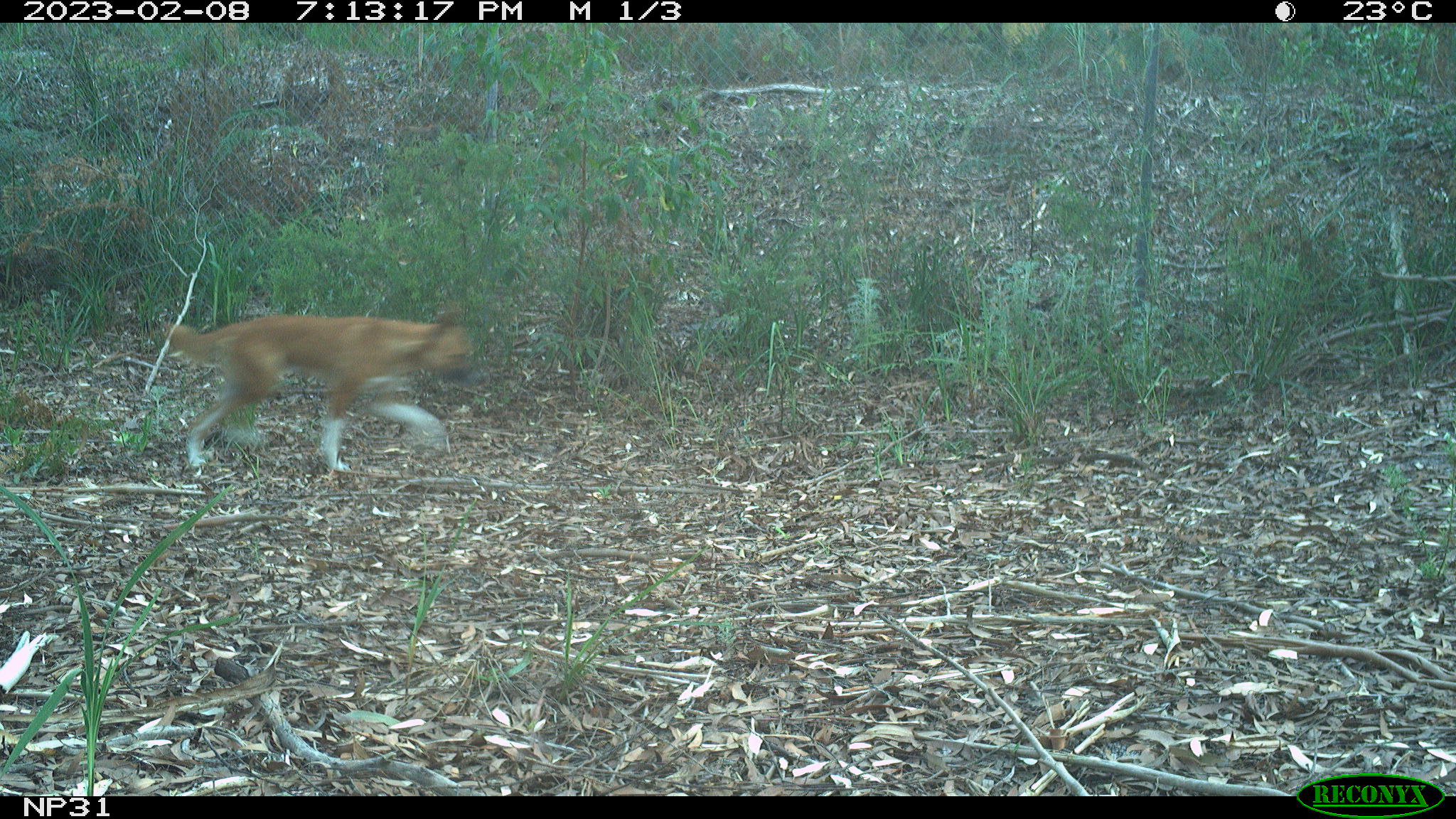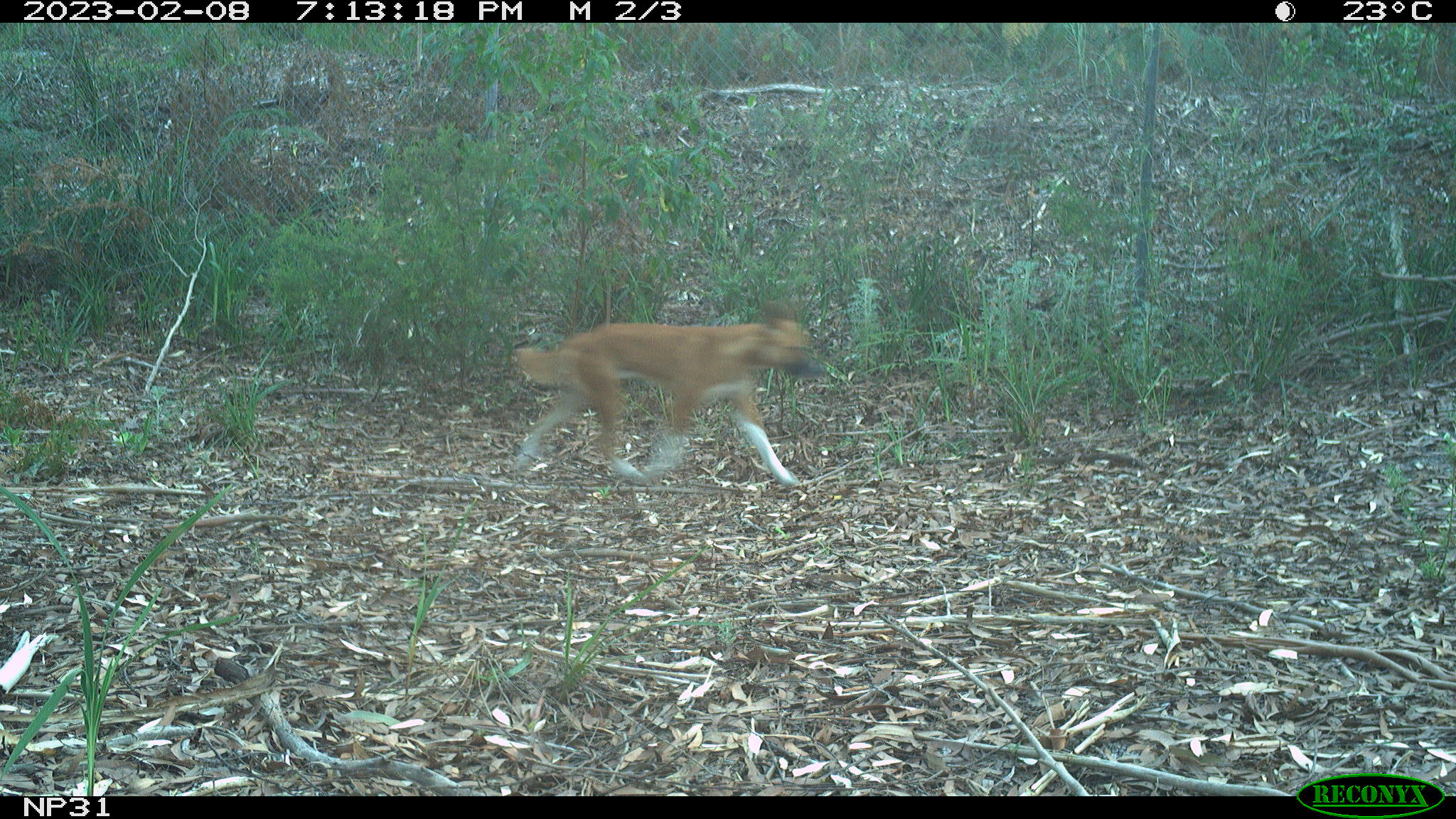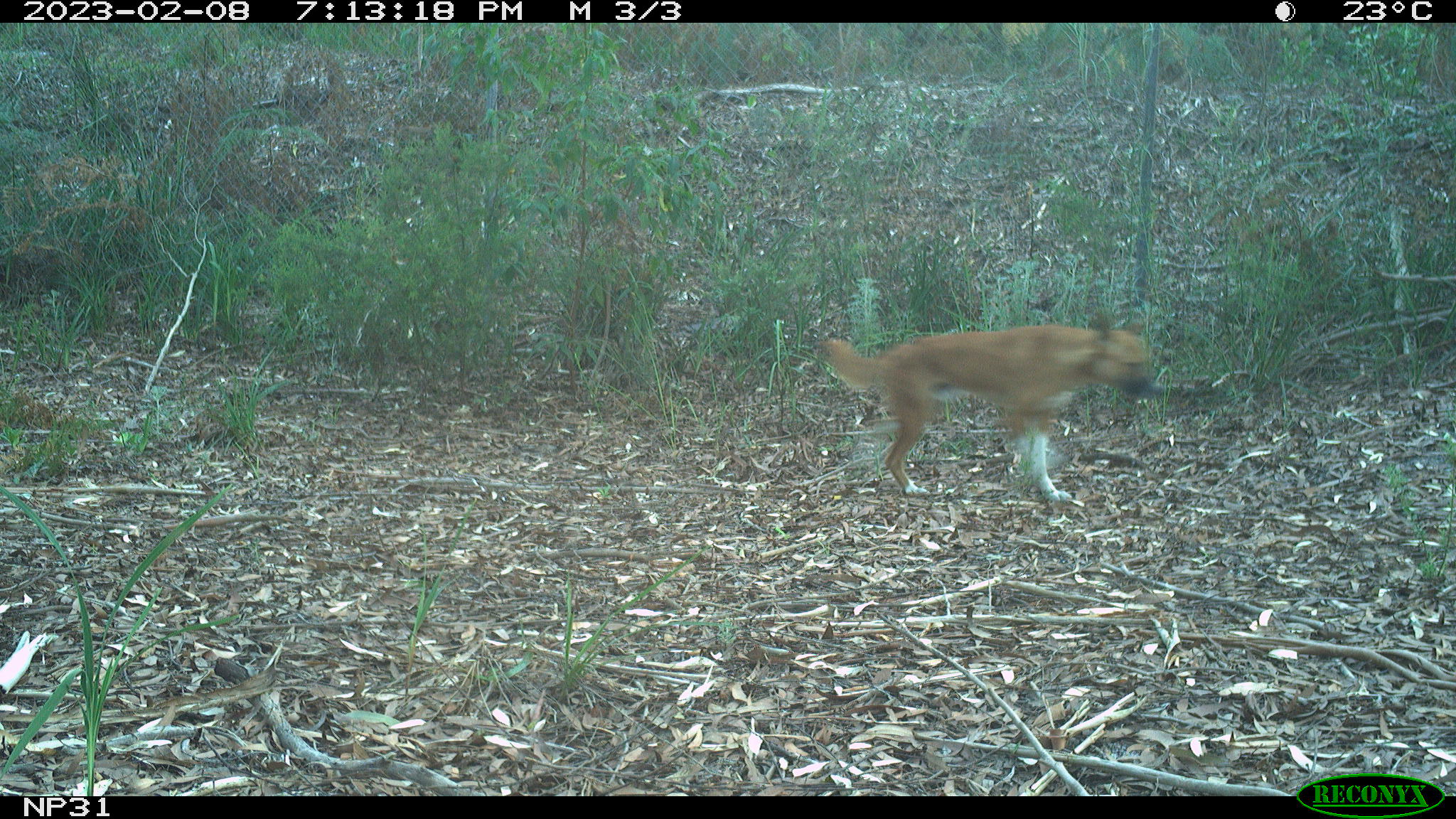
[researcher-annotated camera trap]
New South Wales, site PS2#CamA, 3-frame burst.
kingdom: Animalia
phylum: Chordata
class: Mammalia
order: Carnivora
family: Canidae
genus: Canis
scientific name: Canis familiaris dingo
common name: dingo